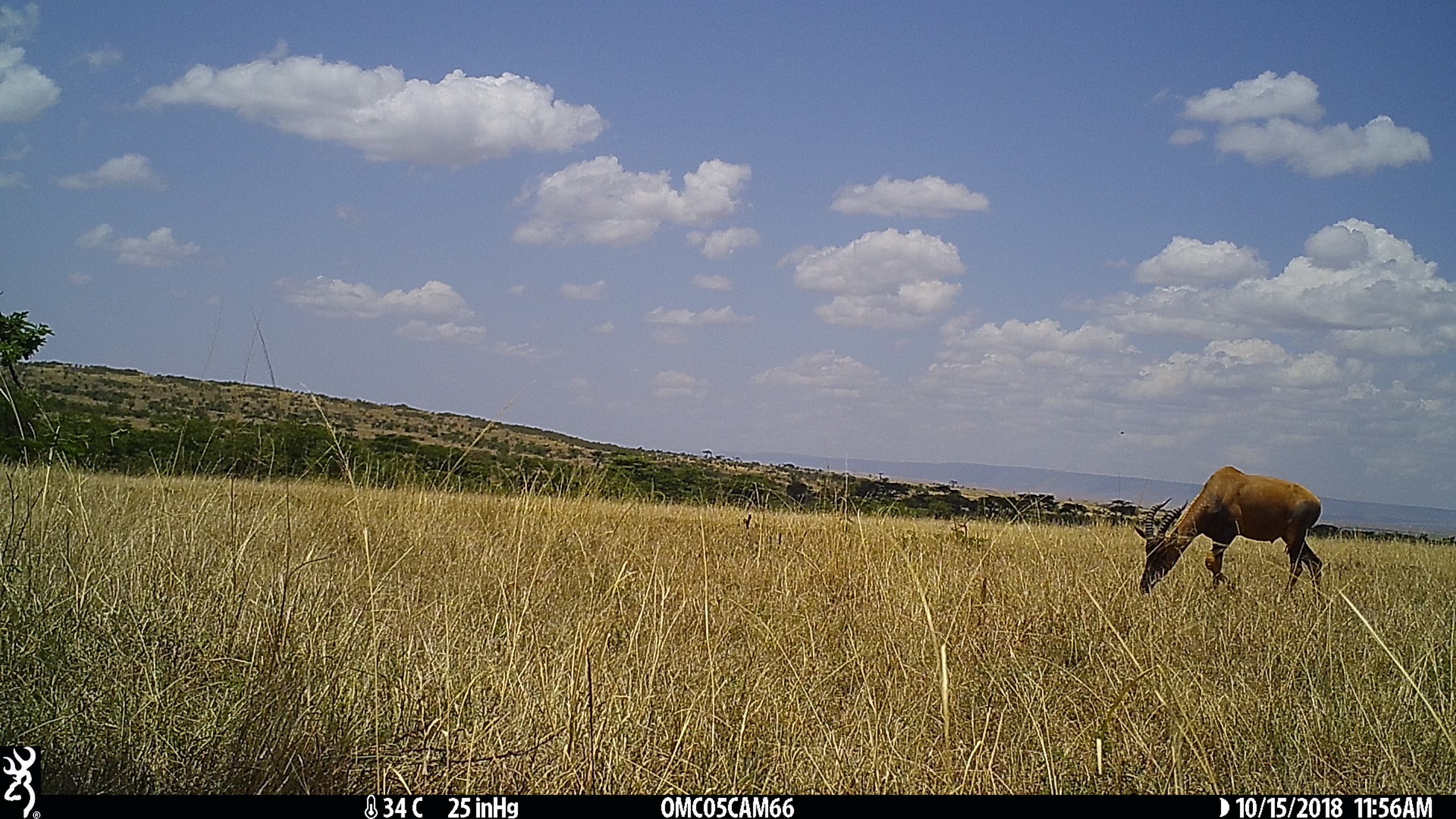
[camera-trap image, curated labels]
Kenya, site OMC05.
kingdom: Animalia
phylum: Chordata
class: Mammalia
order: Artiodactyla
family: Bovidae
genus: Damaliscus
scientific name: Damaliscus lunatus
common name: topi